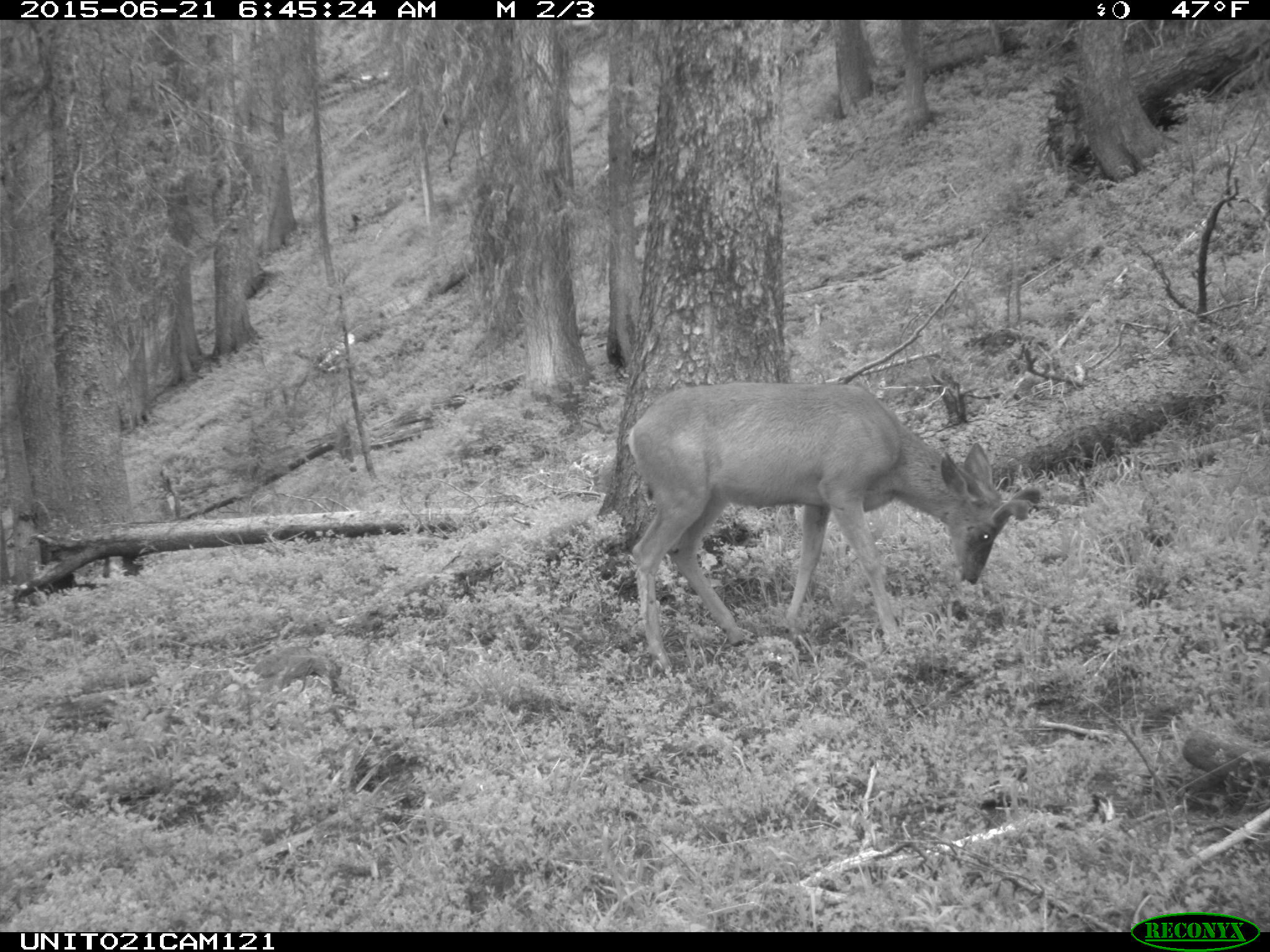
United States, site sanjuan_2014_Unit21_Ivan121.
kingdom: Animalia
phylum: Chordata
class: Mammalia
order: Artiodactyla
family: Cervidae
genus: Odocoileus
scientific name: Odocoileus hemionus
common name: mule deer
Odocoileus hemionus (mule deer).